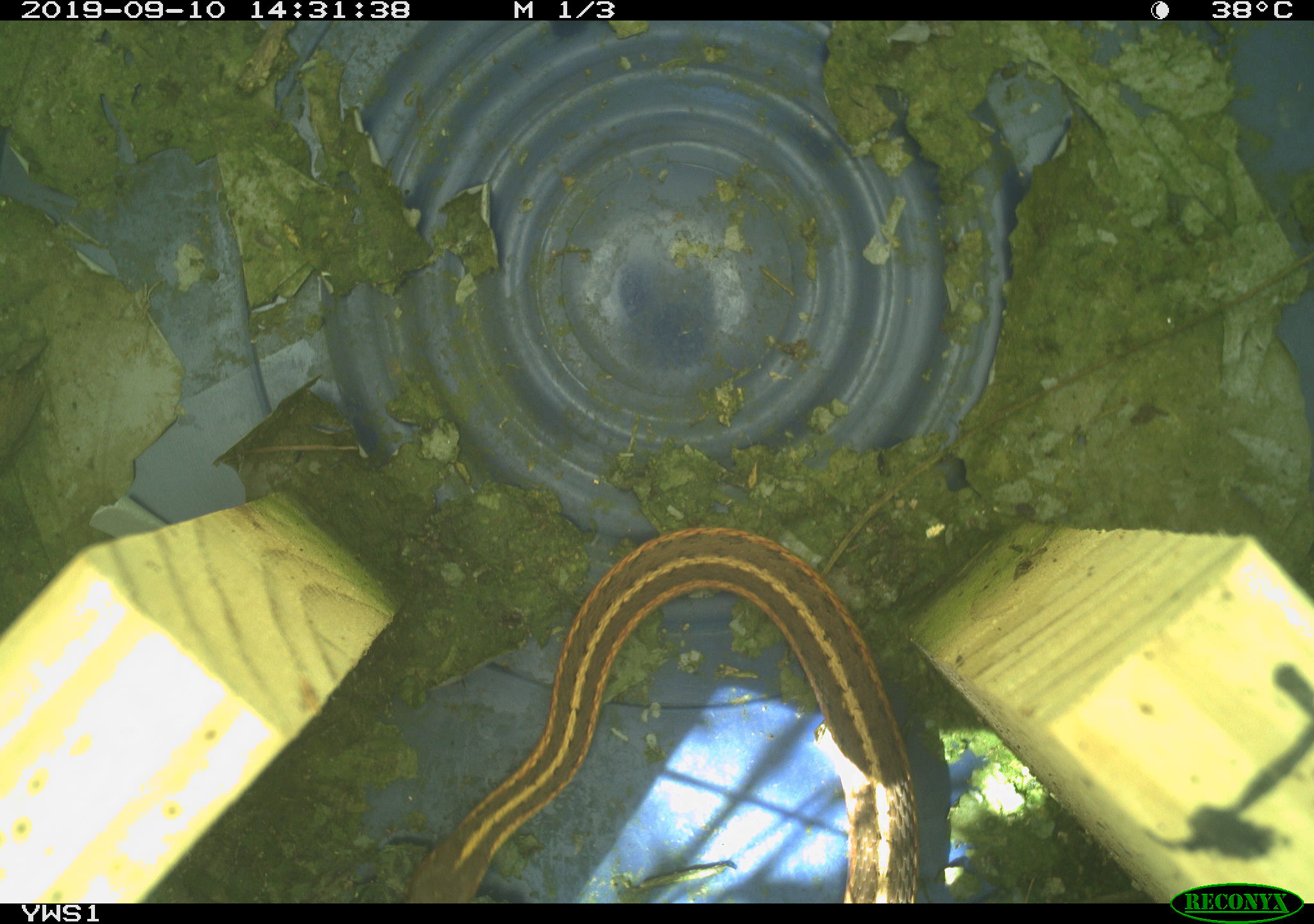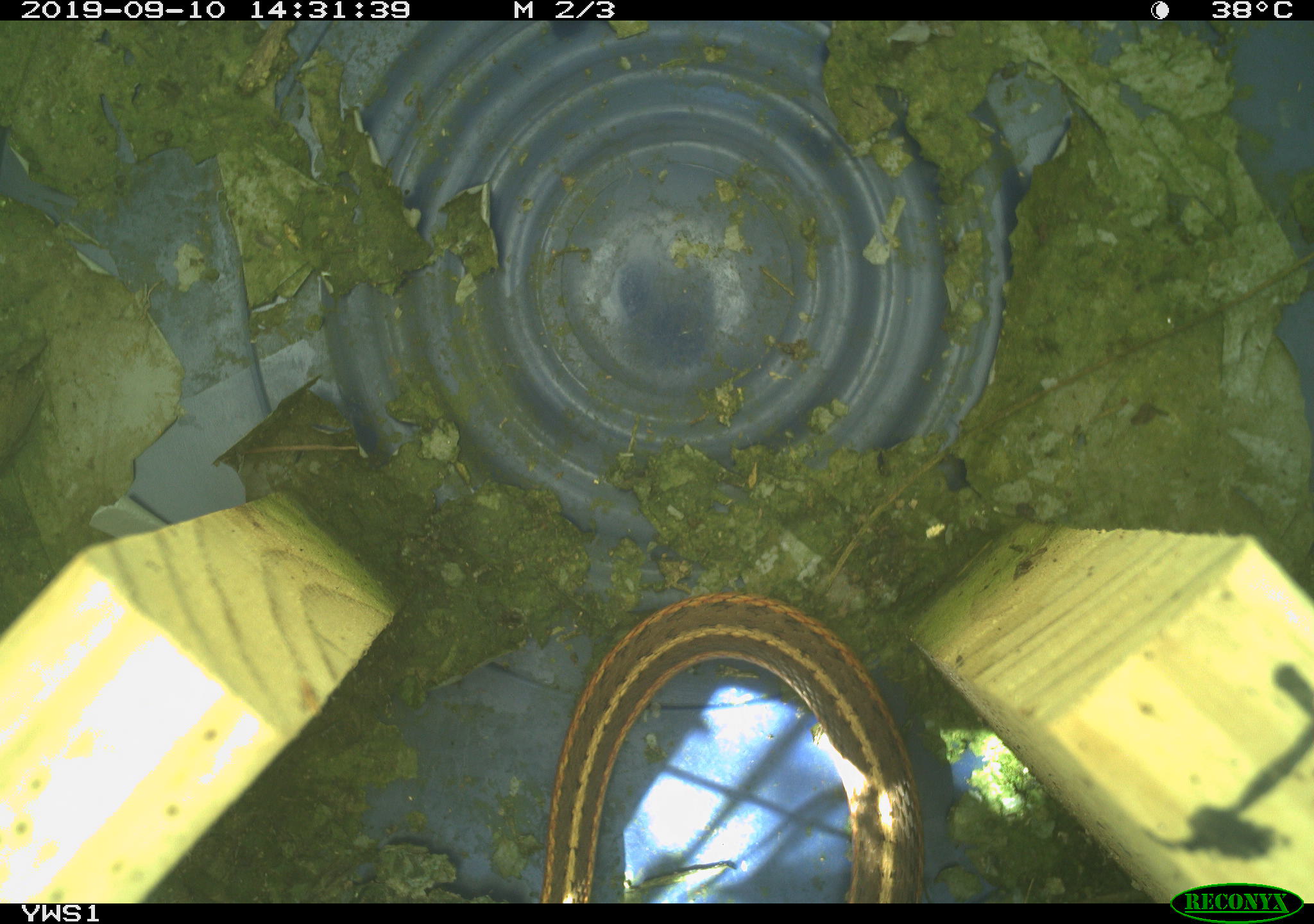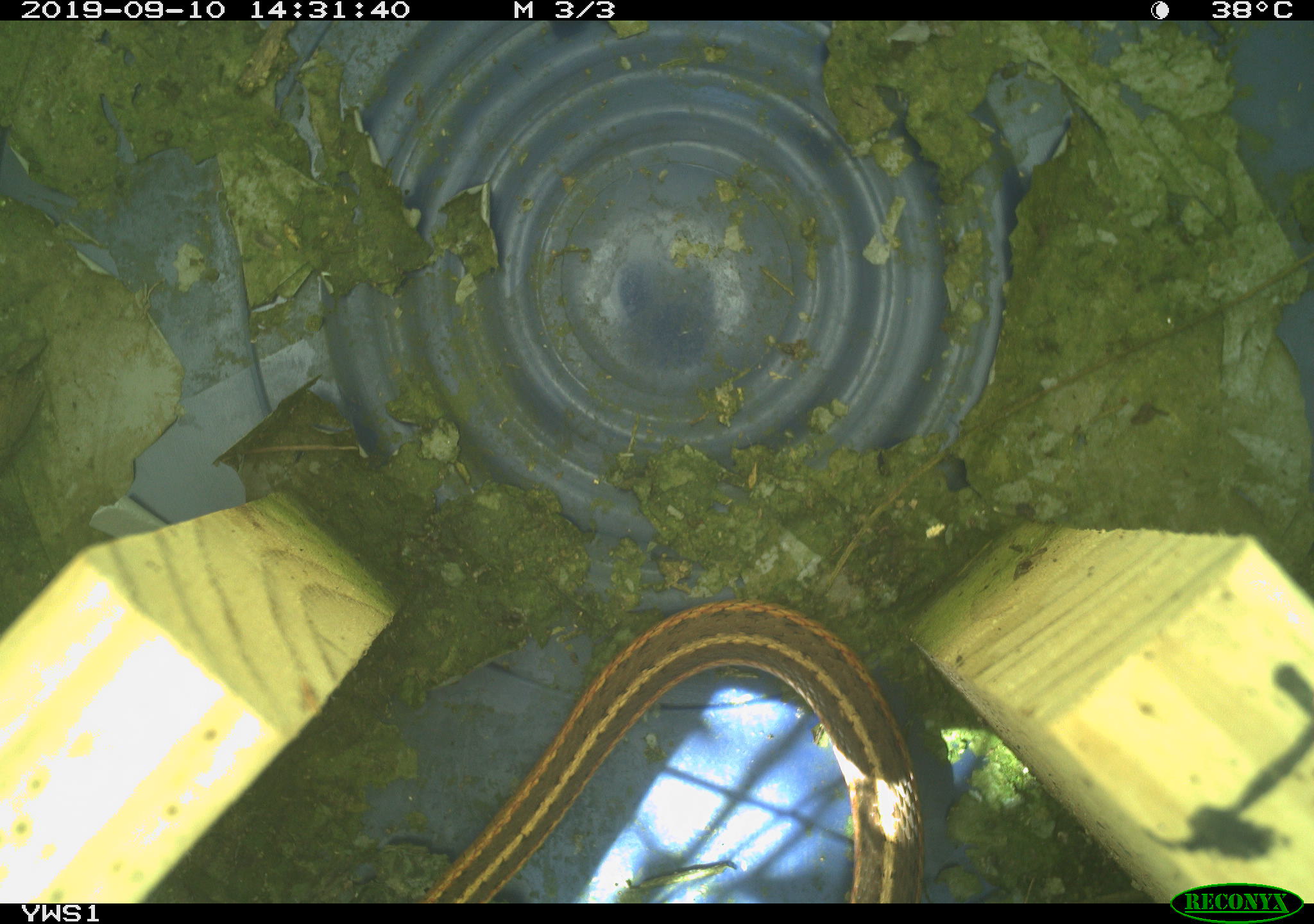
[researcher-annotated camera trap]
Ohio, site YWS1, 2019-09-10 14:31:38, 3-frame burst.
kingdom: Animalia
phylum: Chordata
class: Reptilia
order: Squamata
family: Colubridae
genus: Thamnophis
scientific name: Thamnophis sirtalis sirtalis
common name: eastern gartersnake